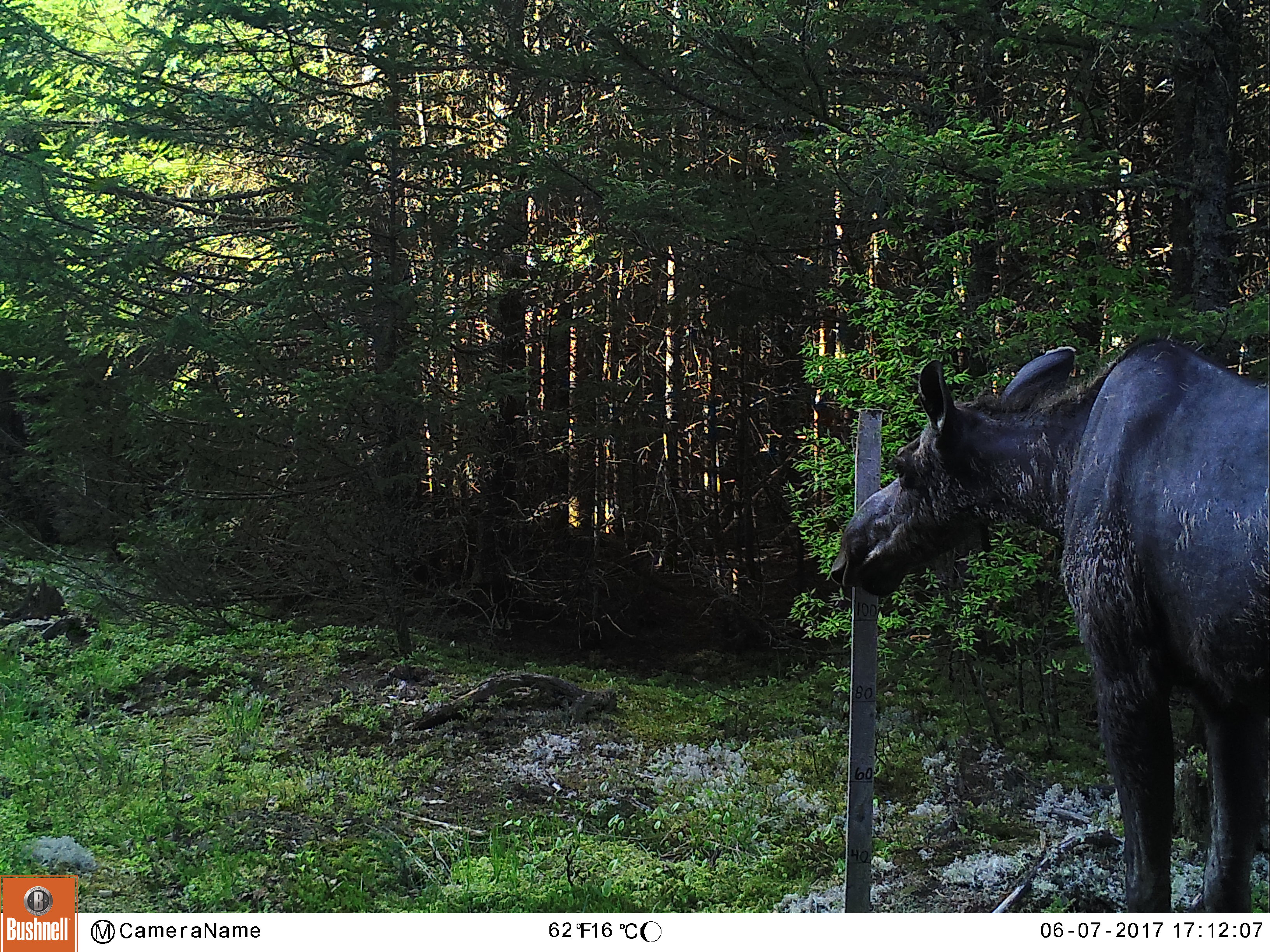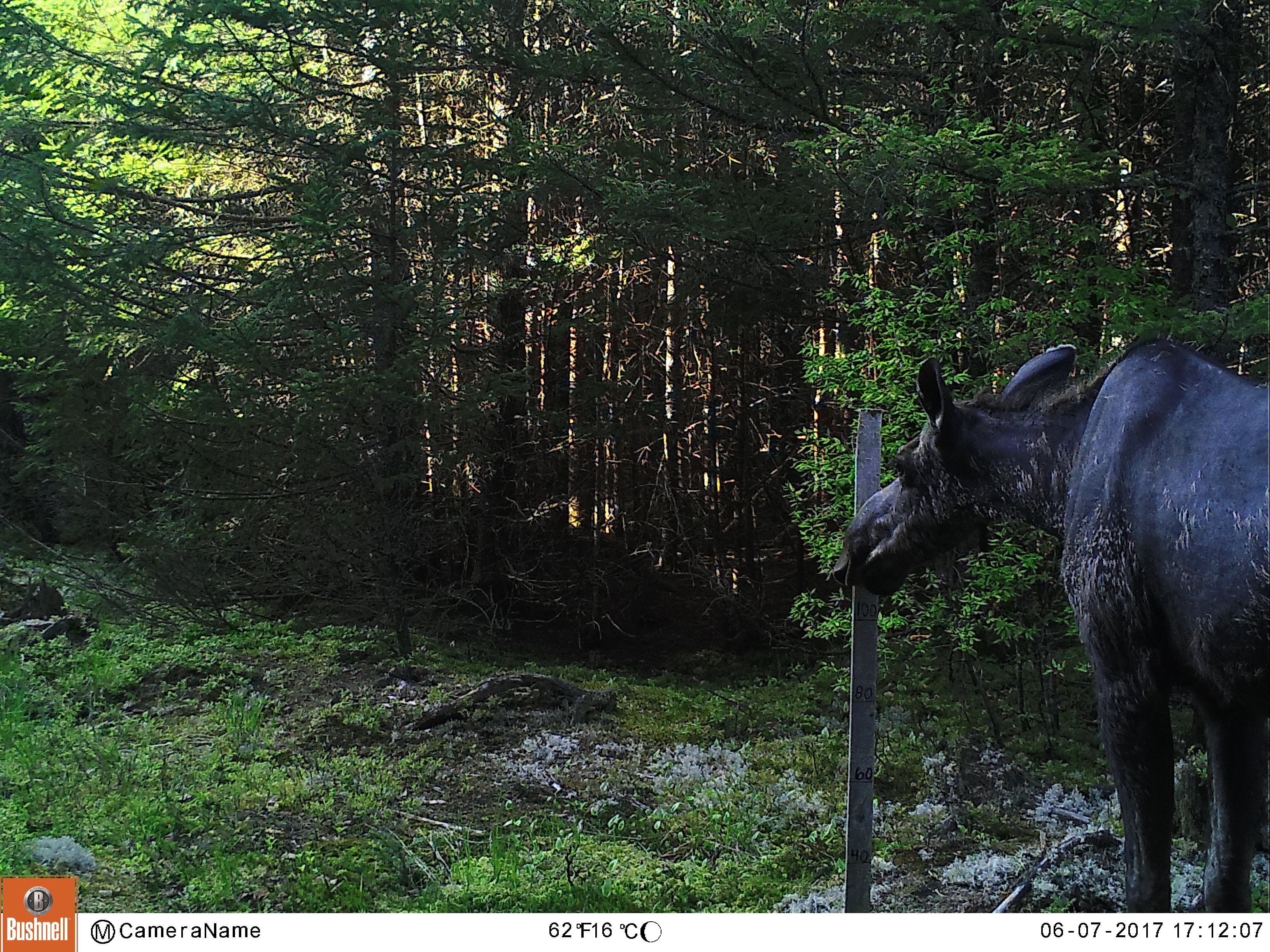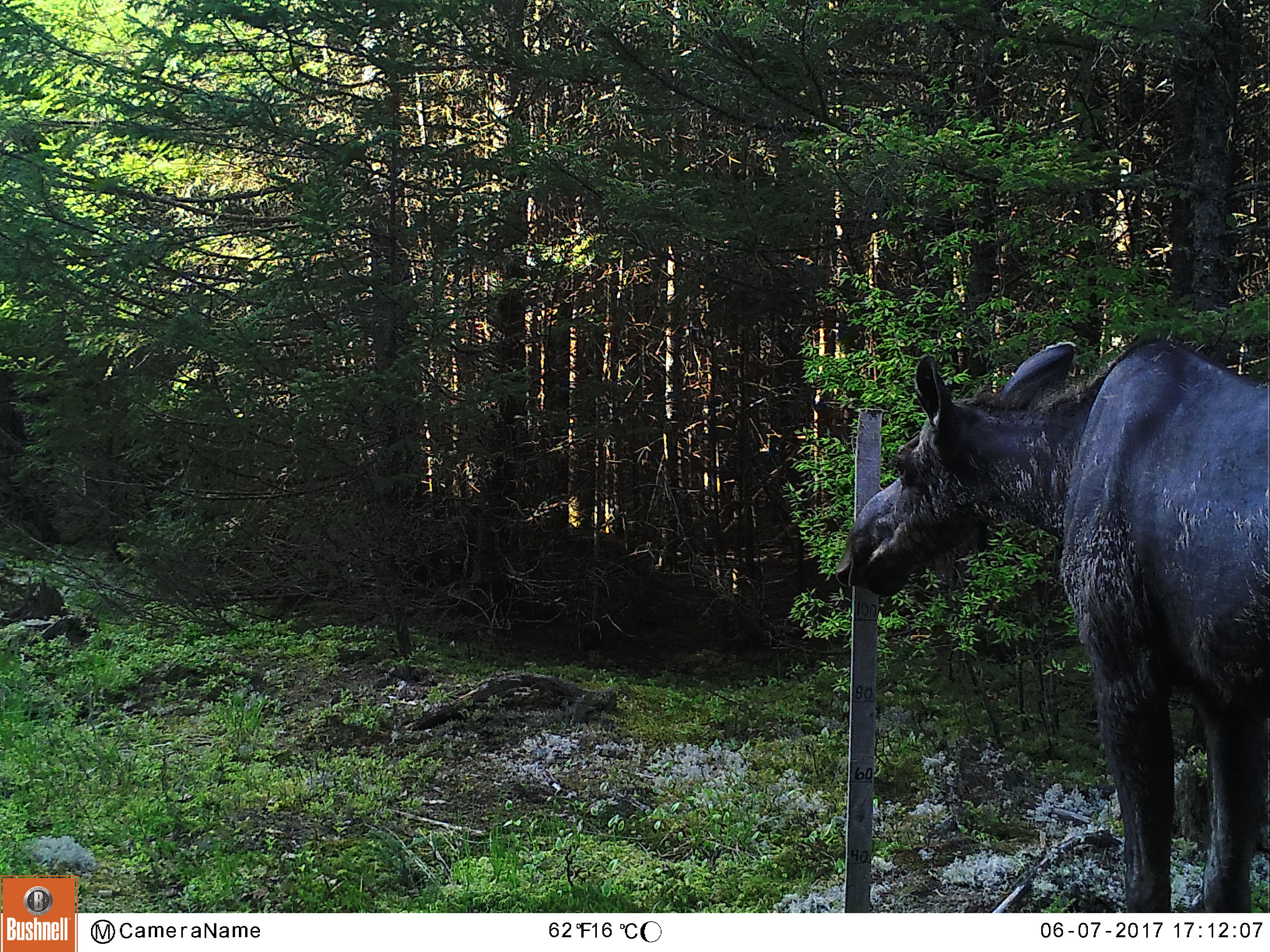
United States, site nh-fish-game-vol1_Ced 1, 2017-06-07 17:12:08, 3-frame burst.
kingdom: Animalia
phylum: Chordata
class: Mammalia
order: Artiodactyla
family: Cervidae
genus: Alces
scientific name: Alces alces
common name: moose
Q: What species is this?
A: Moose (Alces alces).